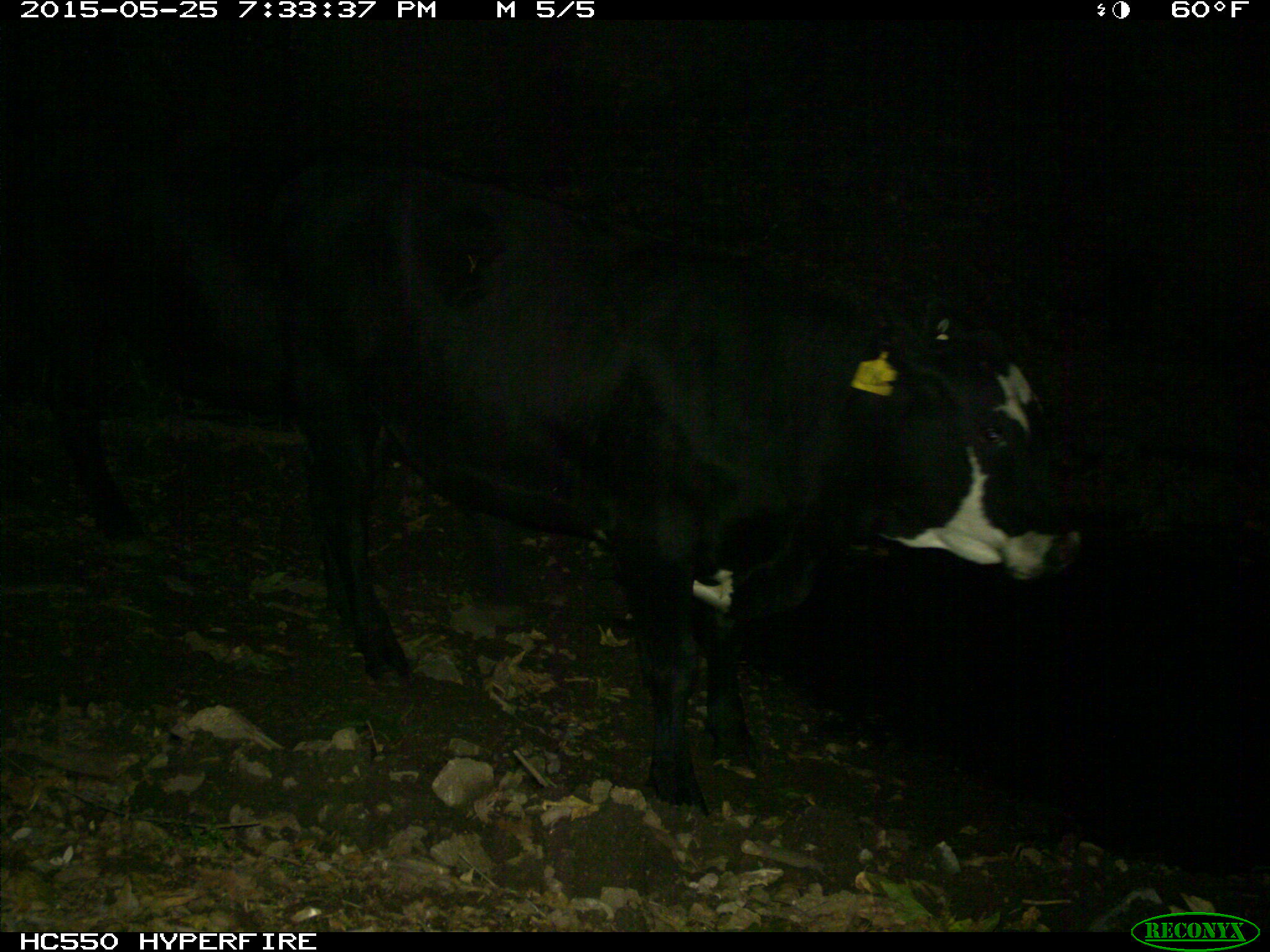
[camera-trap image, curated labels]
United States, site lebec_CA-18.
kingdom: Animalia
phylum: Chordata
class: Mammalia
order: Artiodactyla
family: Bovidae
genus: Bos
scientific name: Bos taurus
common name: domestic cow